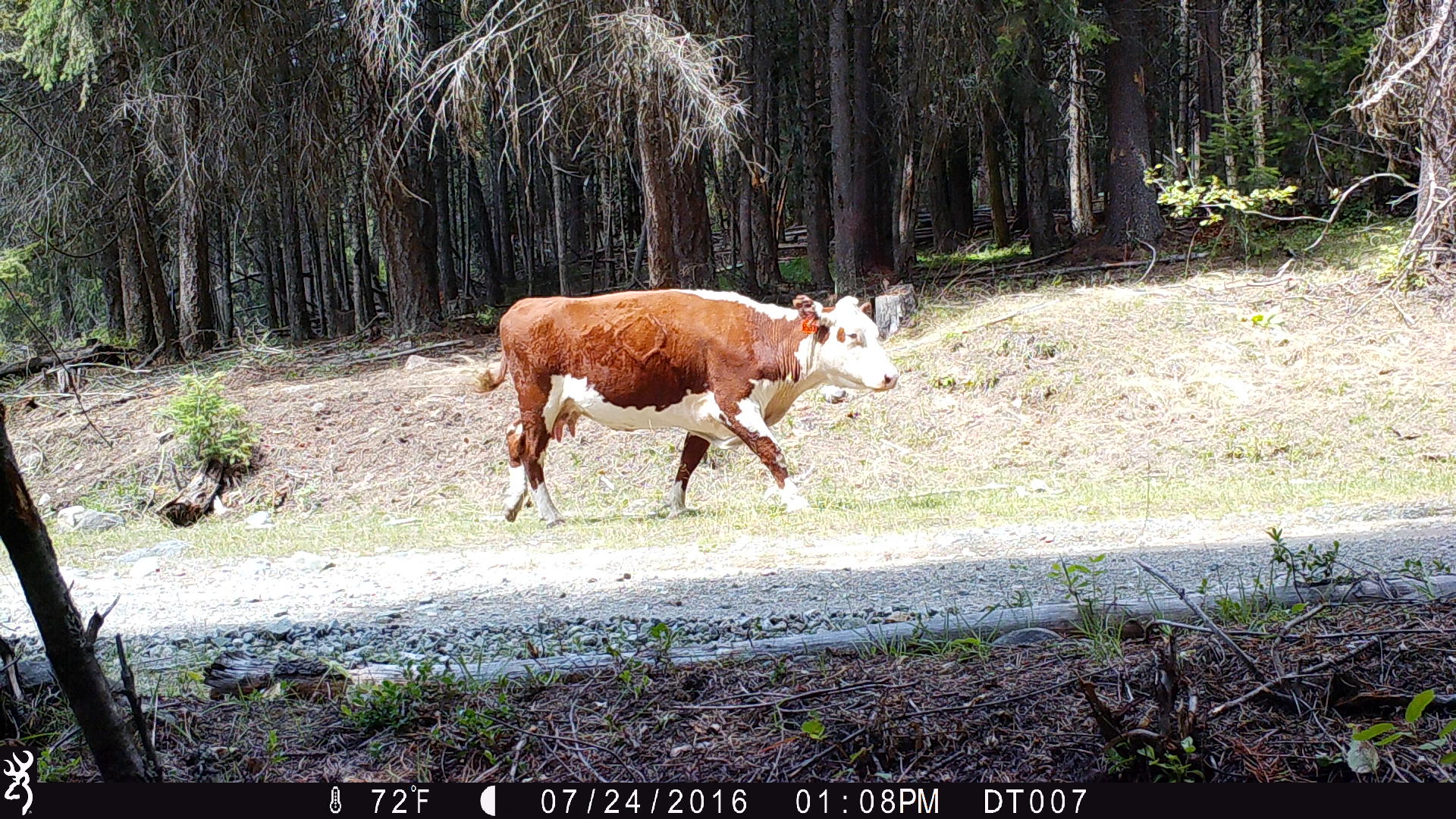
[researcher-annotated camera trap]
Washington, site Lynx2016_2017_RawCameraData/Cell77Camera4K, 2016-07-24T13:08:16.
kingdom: Animalia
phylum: Chordata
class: Mammalia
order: Artiodactyla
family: Bovidae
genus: Bos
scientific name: Bos taurus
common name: domestic cattle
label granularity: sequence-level